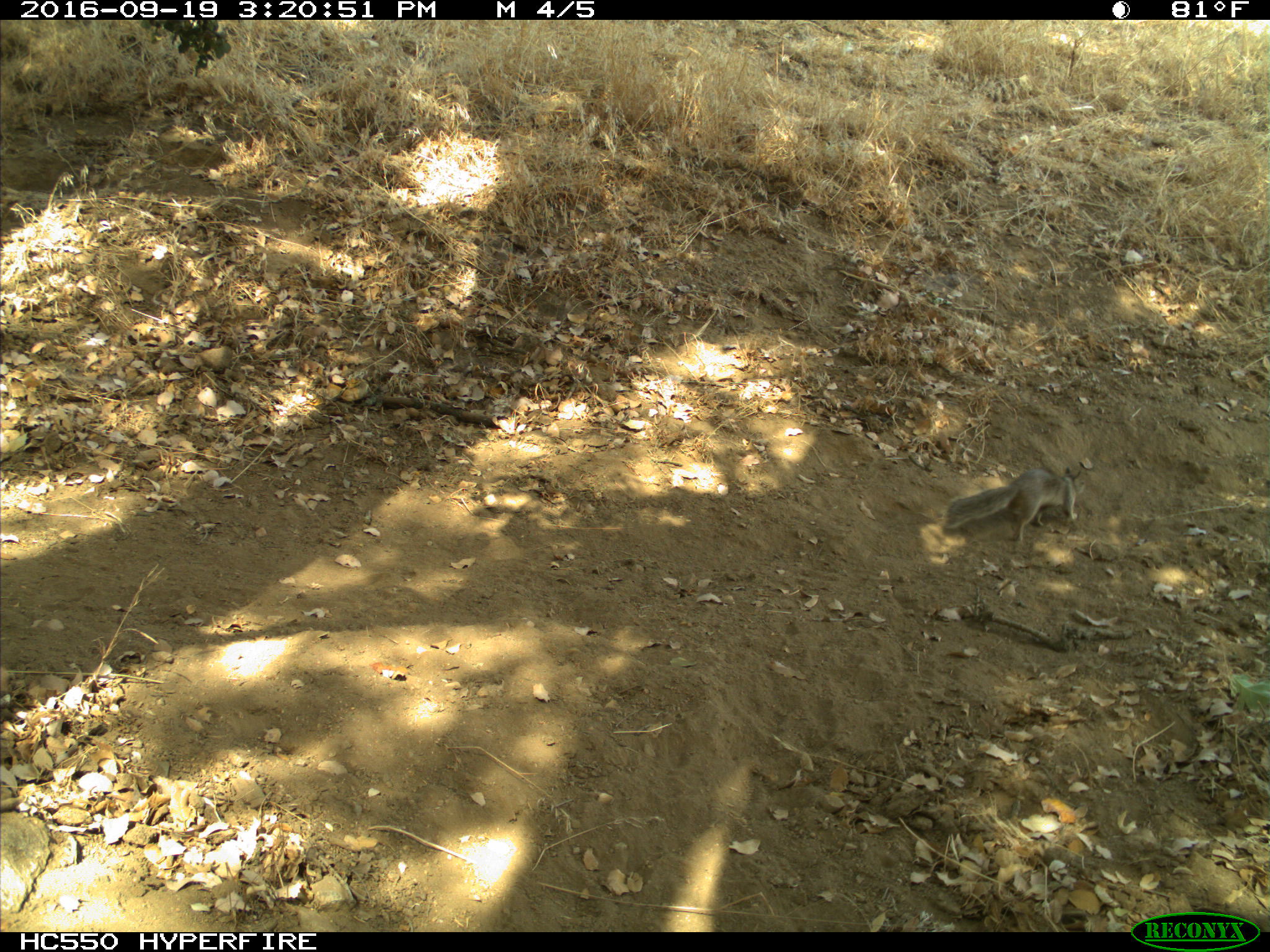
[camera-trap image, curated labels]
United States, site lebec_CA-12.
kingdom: Animalia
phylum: Chordata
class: Mammalia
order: Rodentia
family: Sciuridae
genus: Otospermophilus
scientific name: Otospermophilus beecheyi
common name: california ground squirrel